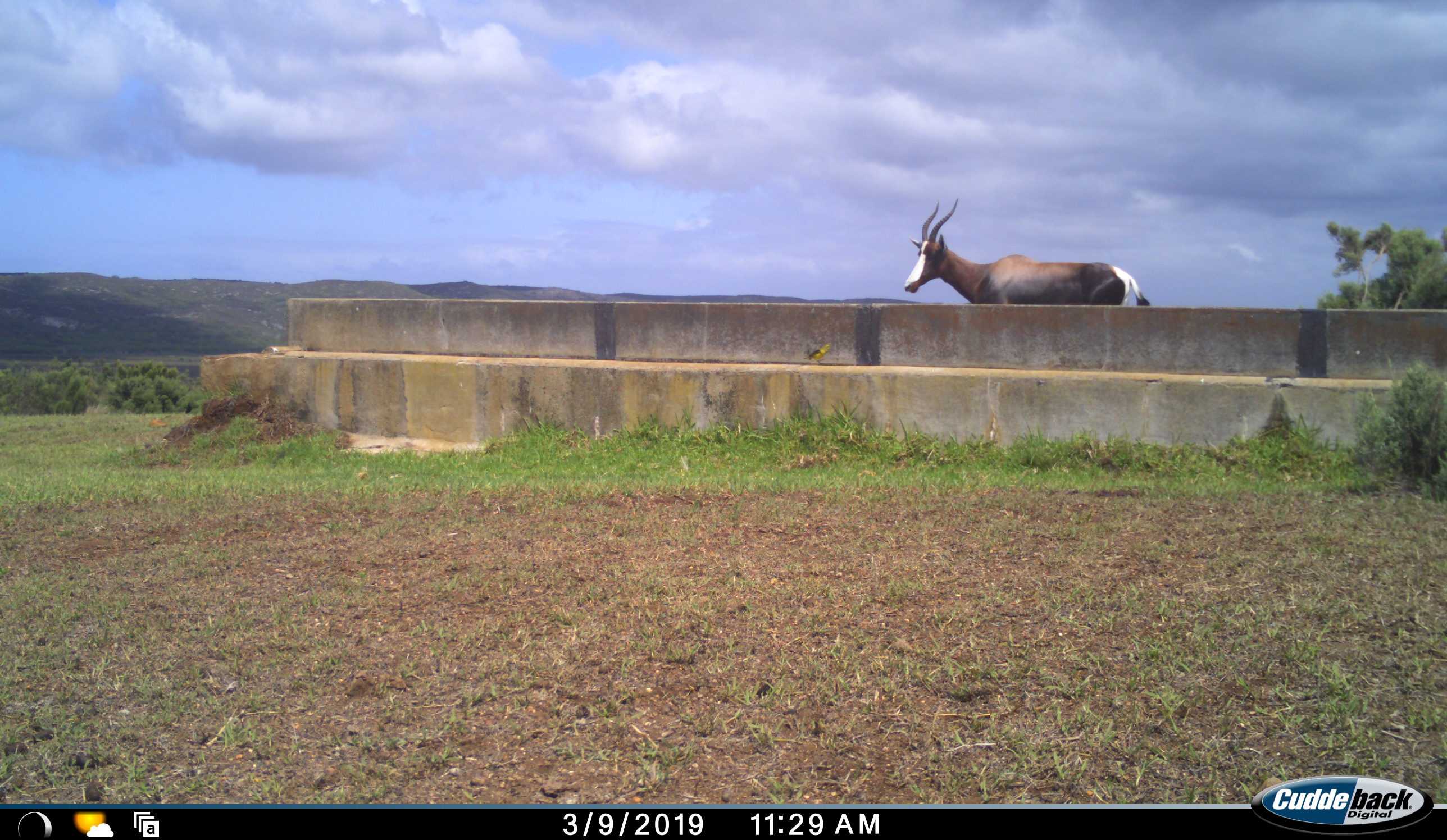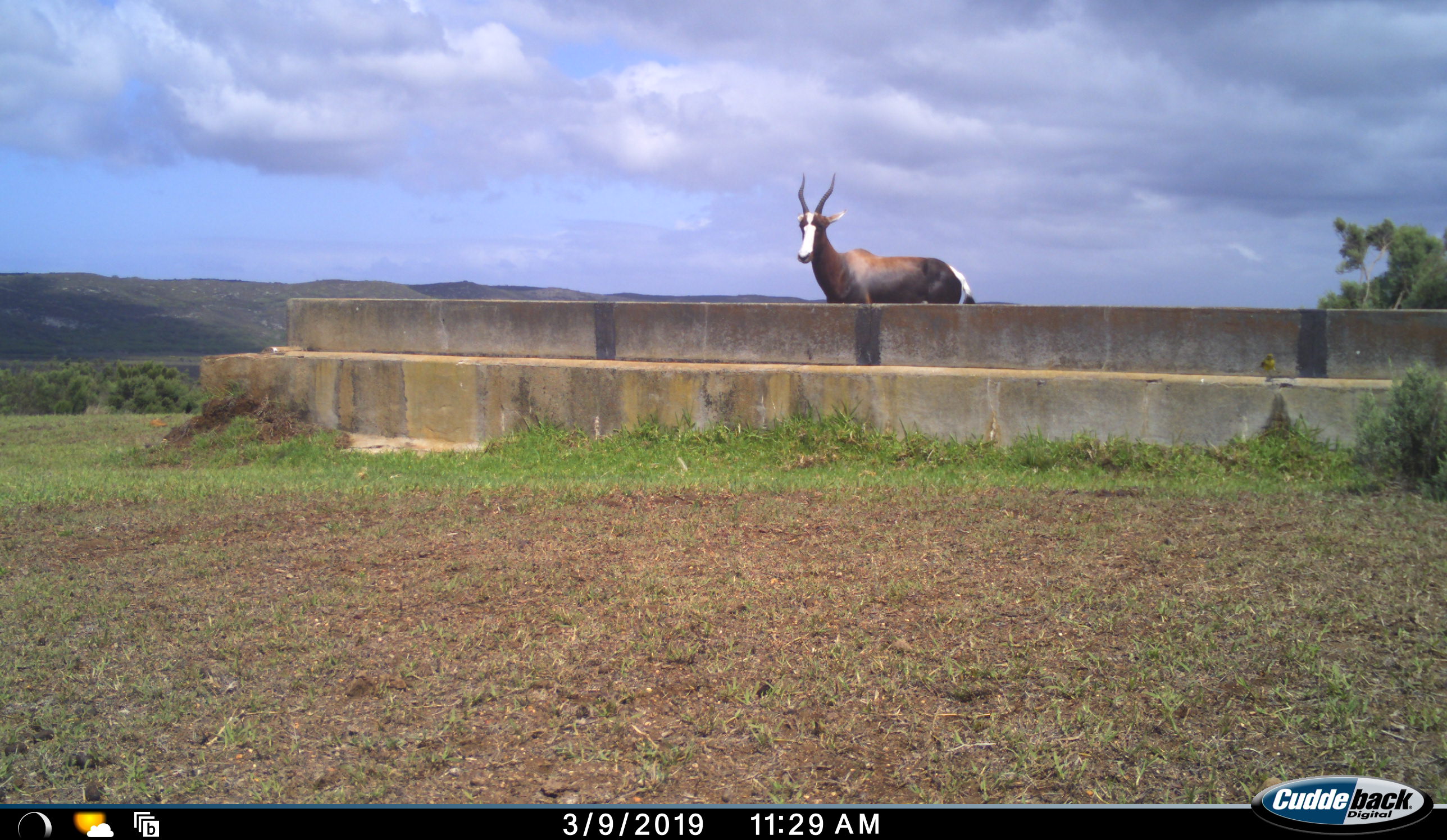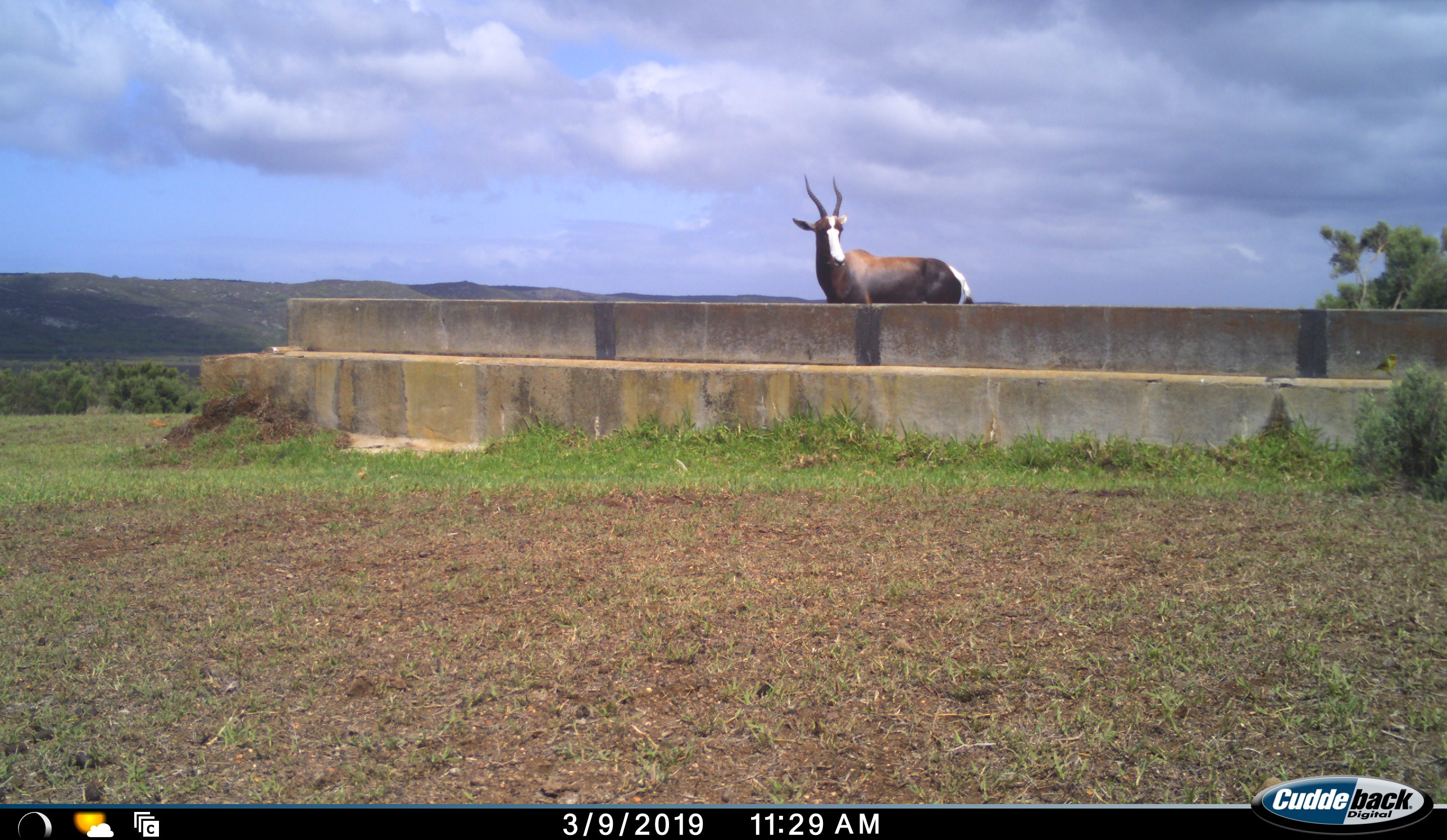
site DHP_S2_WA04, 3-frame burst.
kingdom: Animalia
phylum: Chordata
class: Mammalia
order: Artiodactyla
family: Bovidae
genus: Damaliscus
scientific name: Damaliscus pygargus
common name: bontebok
Bontebok (Damaliscus pygargus), count 1. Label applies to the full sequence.